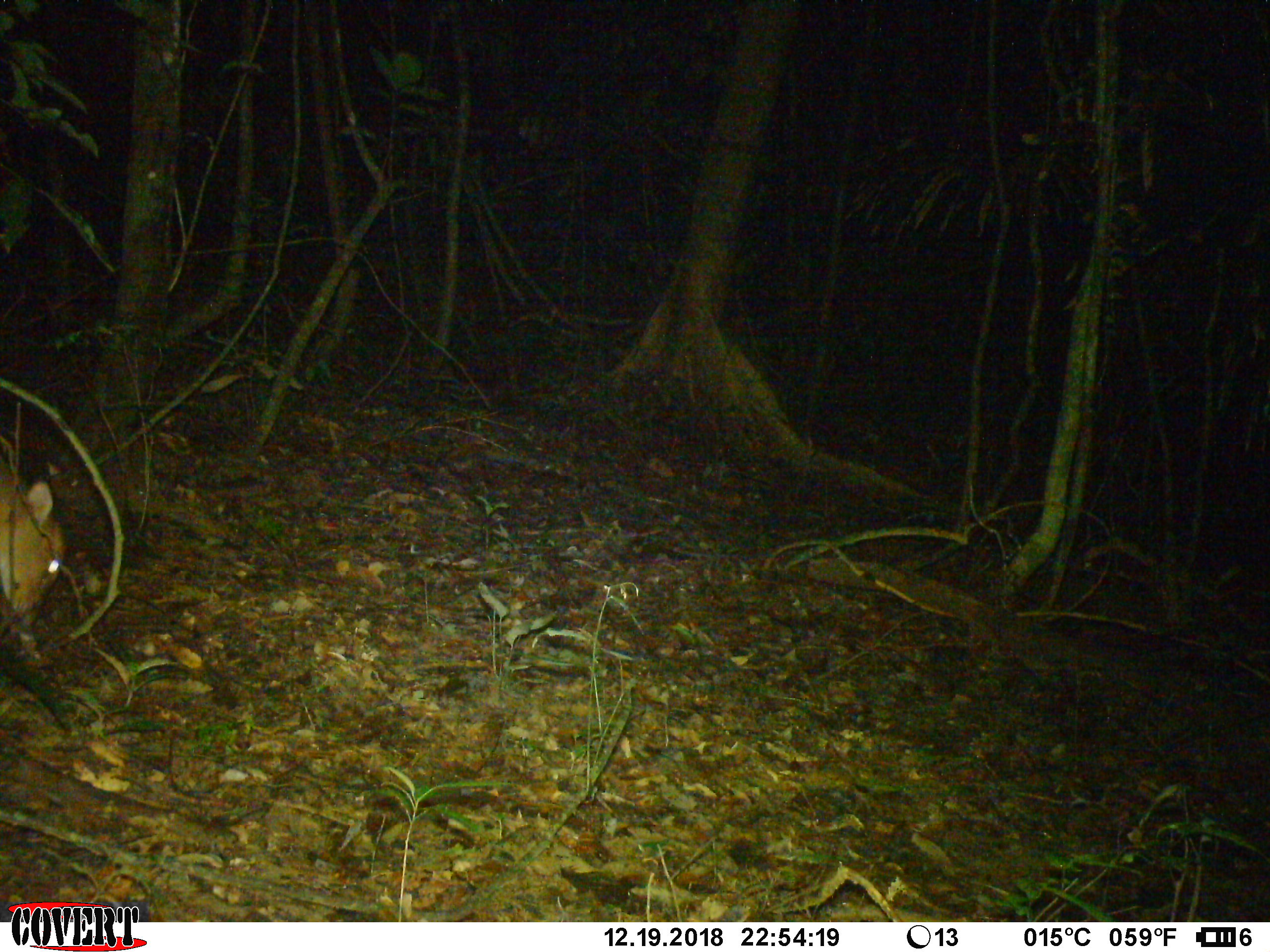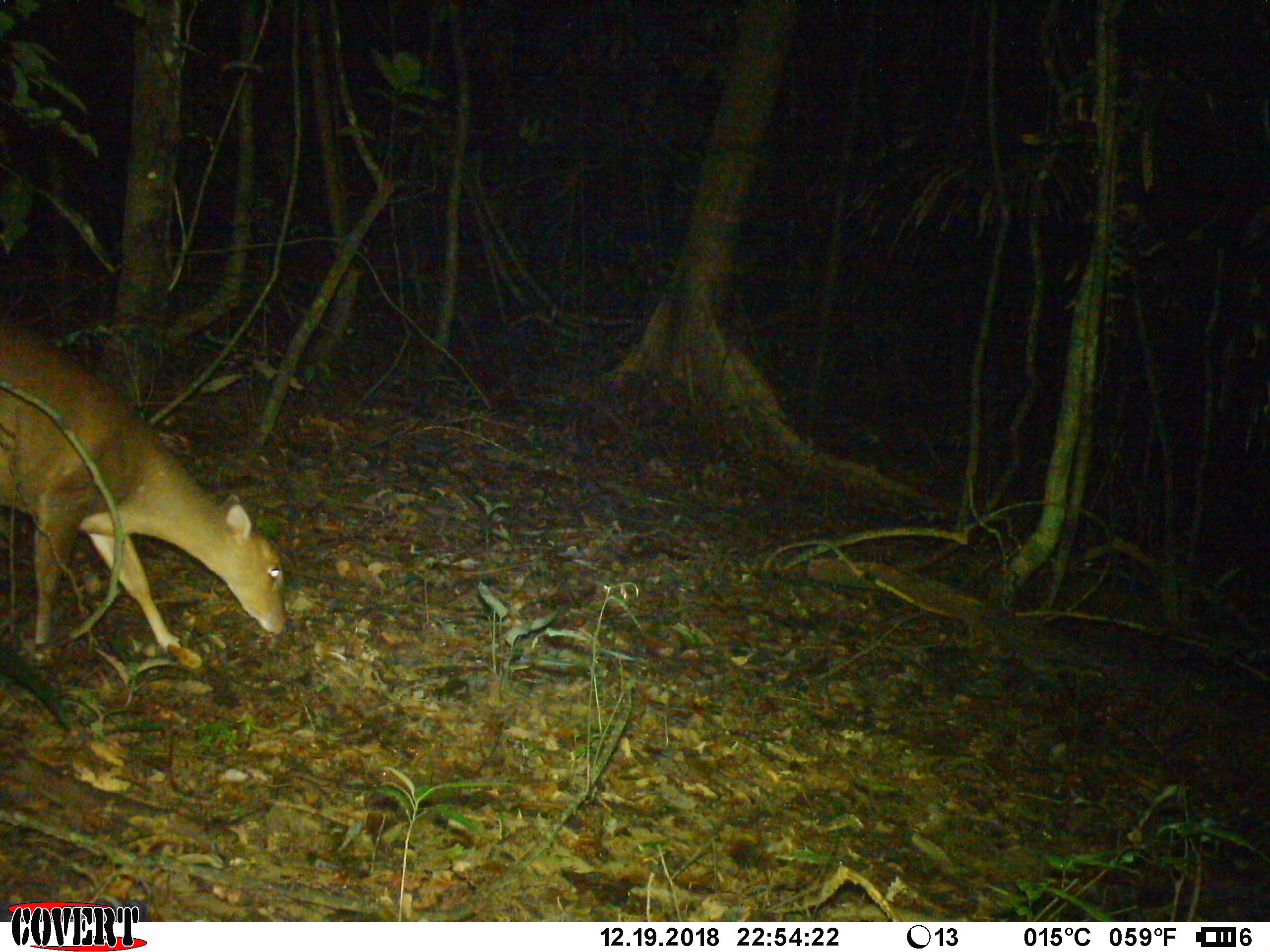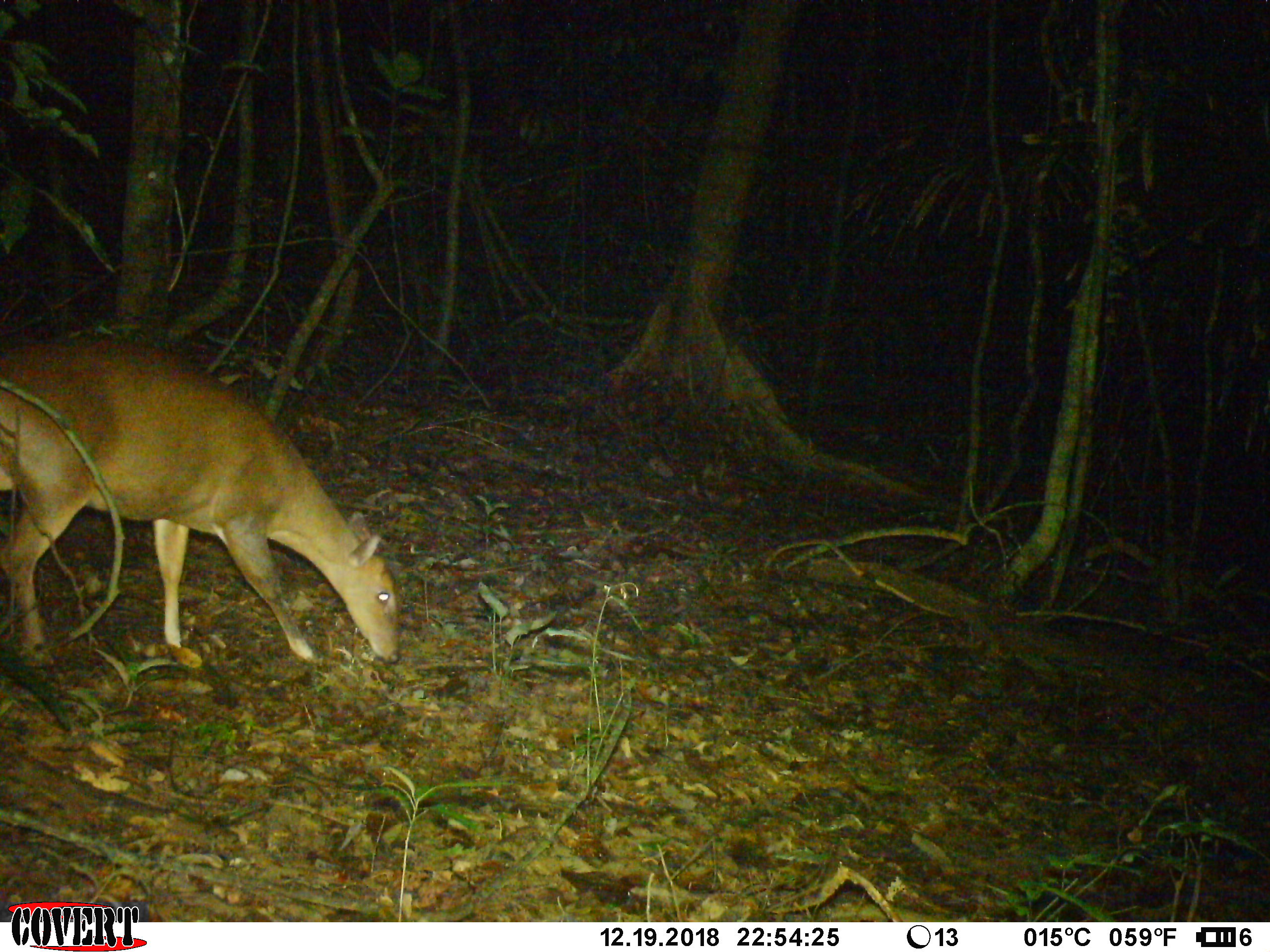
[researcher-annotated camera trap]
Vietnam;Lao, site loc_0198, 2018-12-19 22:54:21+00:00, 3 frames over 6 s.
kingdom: Animalia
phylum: Chordata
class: Mammalia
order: Artiodactyla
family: Cervidae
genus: Muntiacus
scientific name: Muntiacus vuquangensis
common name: large-antlered muntjac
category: large antlered muntjac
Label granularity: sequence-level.